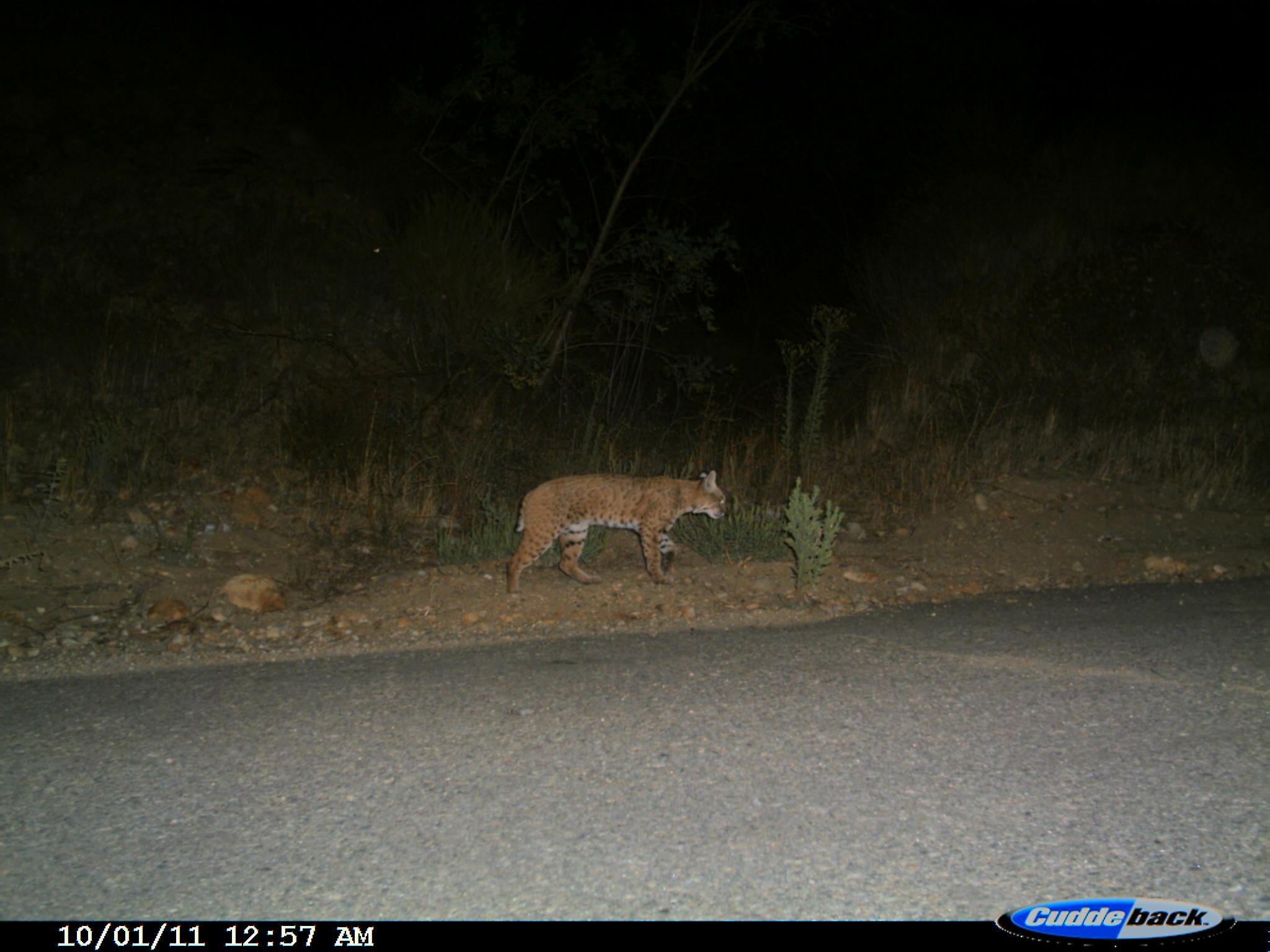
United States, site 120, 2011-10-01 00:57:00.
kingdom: Animalia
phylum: Chordata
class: Mammalia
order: Carnivora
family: Felidae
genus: Lynx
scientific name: Lynx rufus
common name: bobcat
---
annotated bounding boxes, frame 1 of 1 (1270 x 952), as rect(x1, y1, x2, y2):
bobcat: rect(495, 463, 735, 611)